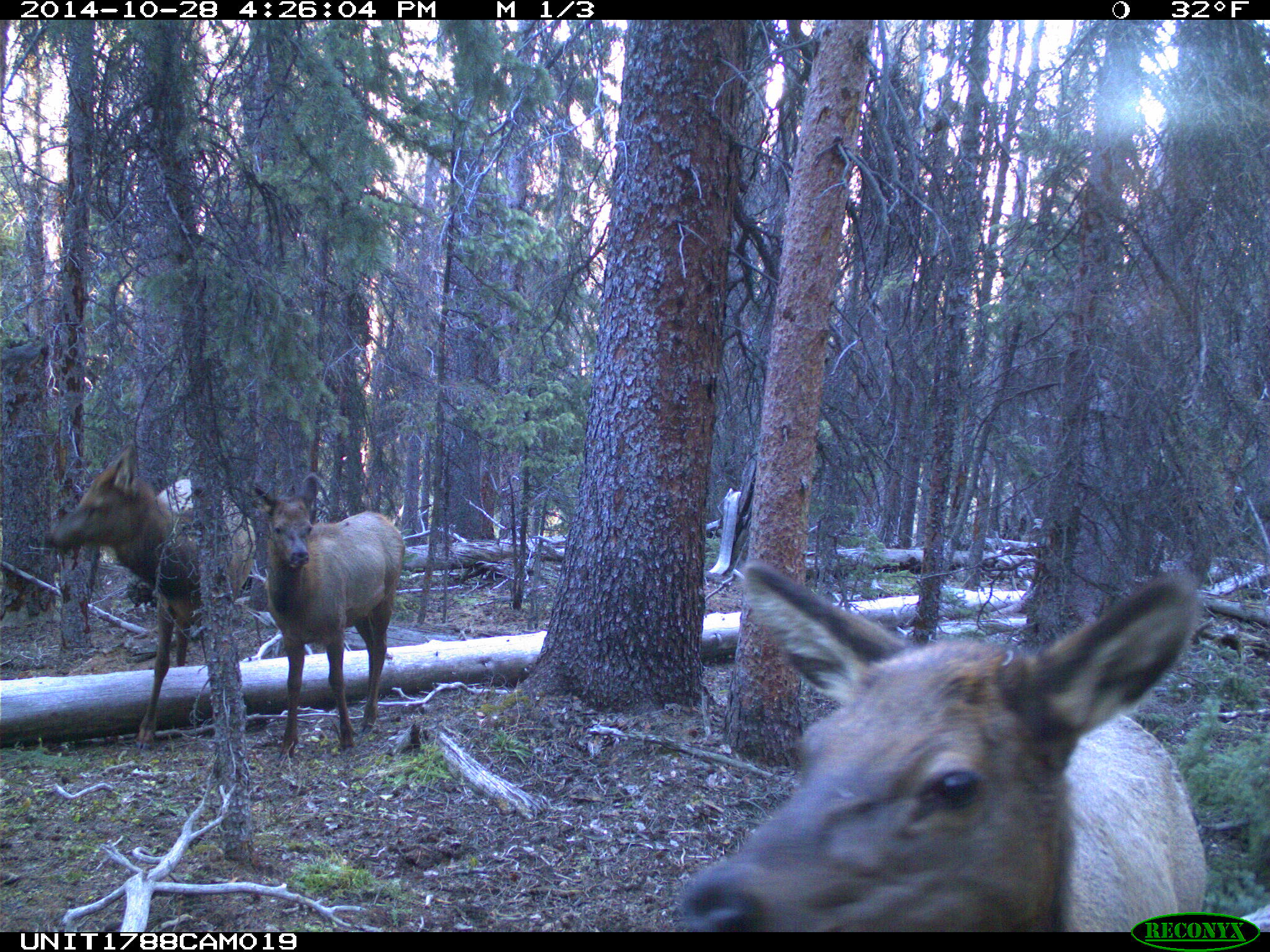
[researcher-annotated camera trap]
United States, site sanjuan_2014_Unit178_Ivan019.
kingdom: Animalia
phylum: Chordata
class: Mammalia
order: Artiodactyla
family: Cervidae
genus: Cervus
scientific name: Cervus elaphus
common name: red deer